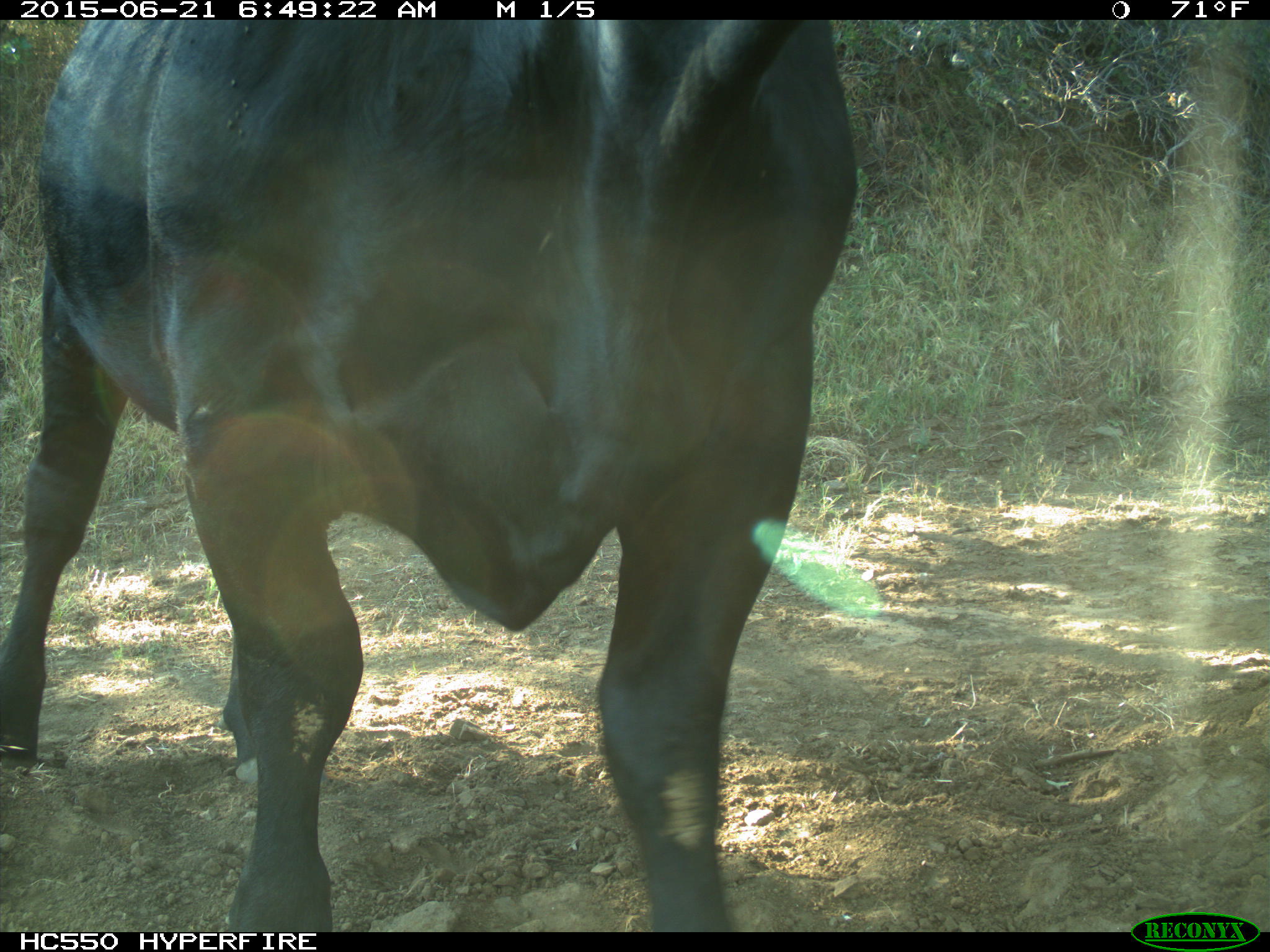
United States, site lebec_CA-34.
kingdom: Animalia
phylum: Chordata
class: Mammalia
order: Artiodactyla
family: Bovidae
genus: Bos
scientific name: Bos taurus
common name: domestic cow